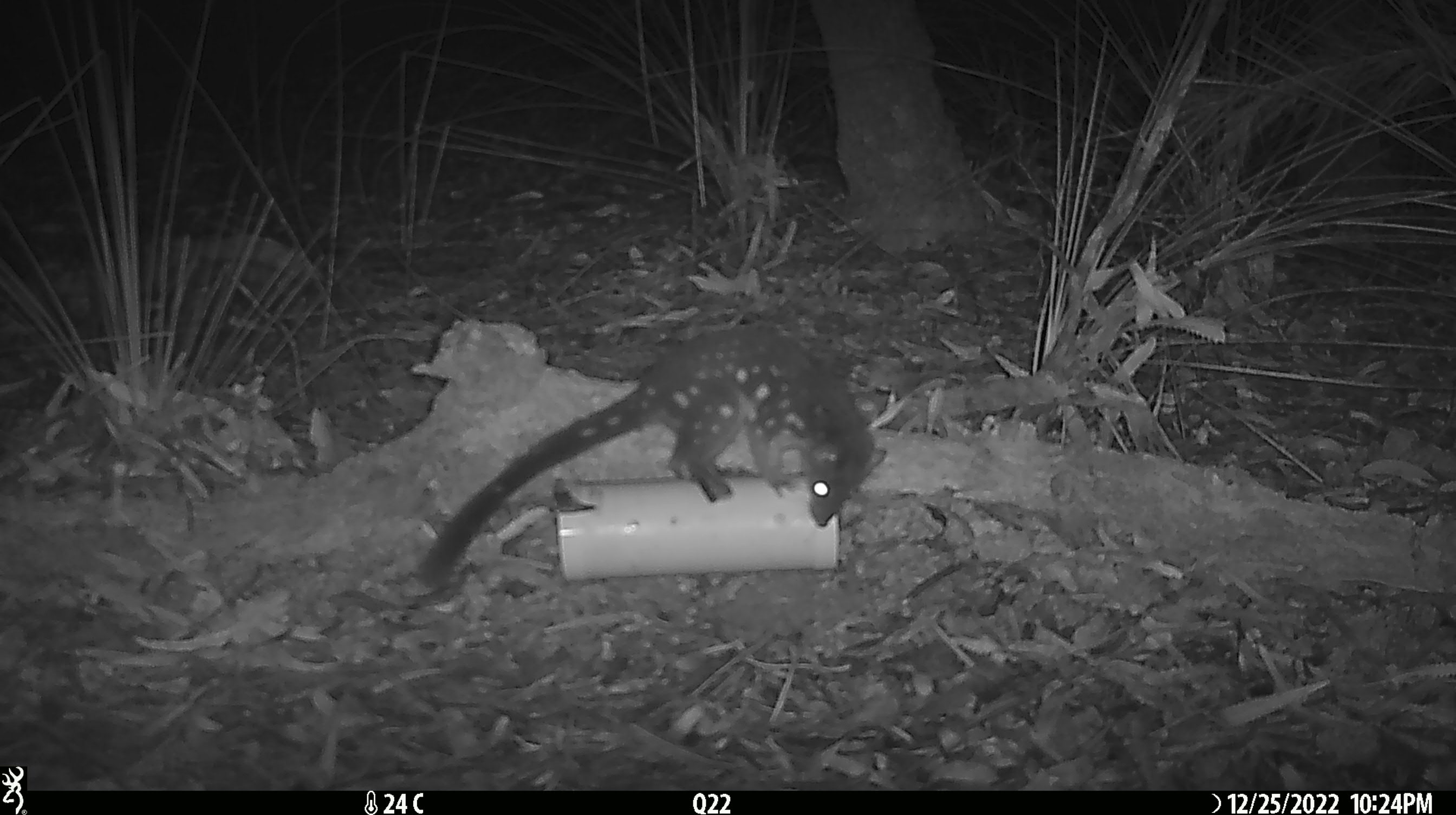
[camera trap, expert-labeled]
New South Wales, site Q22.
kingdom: Animalia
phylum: Chordata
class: Mammalia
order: Dasyuromorphia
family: Dasyuridae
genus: Dasyurus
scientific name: Dasyurus maculatus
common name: spotted-tailed quoll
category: quoll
Quoll (spotted-tailed quoll) (Dasyurus maculatus).